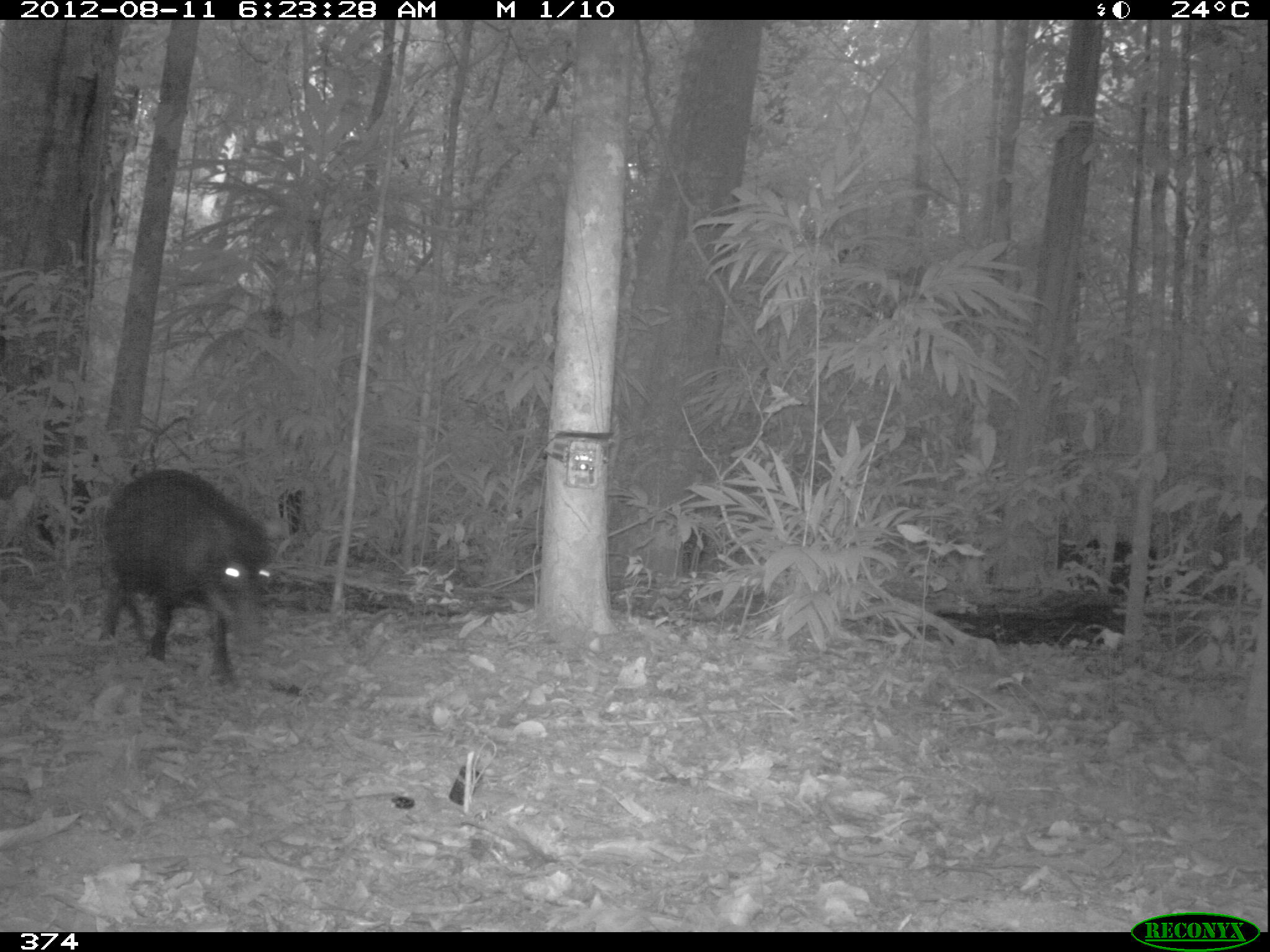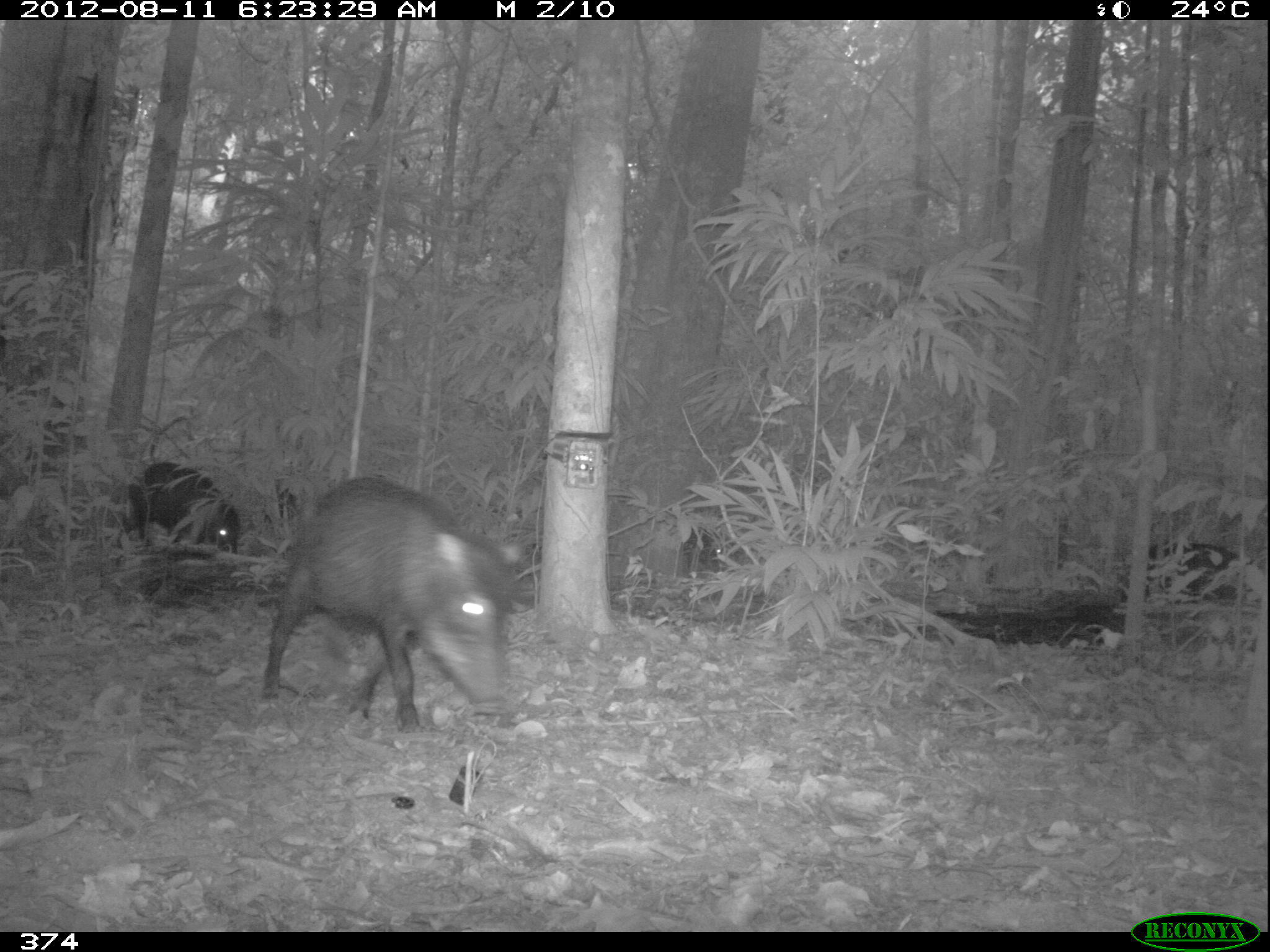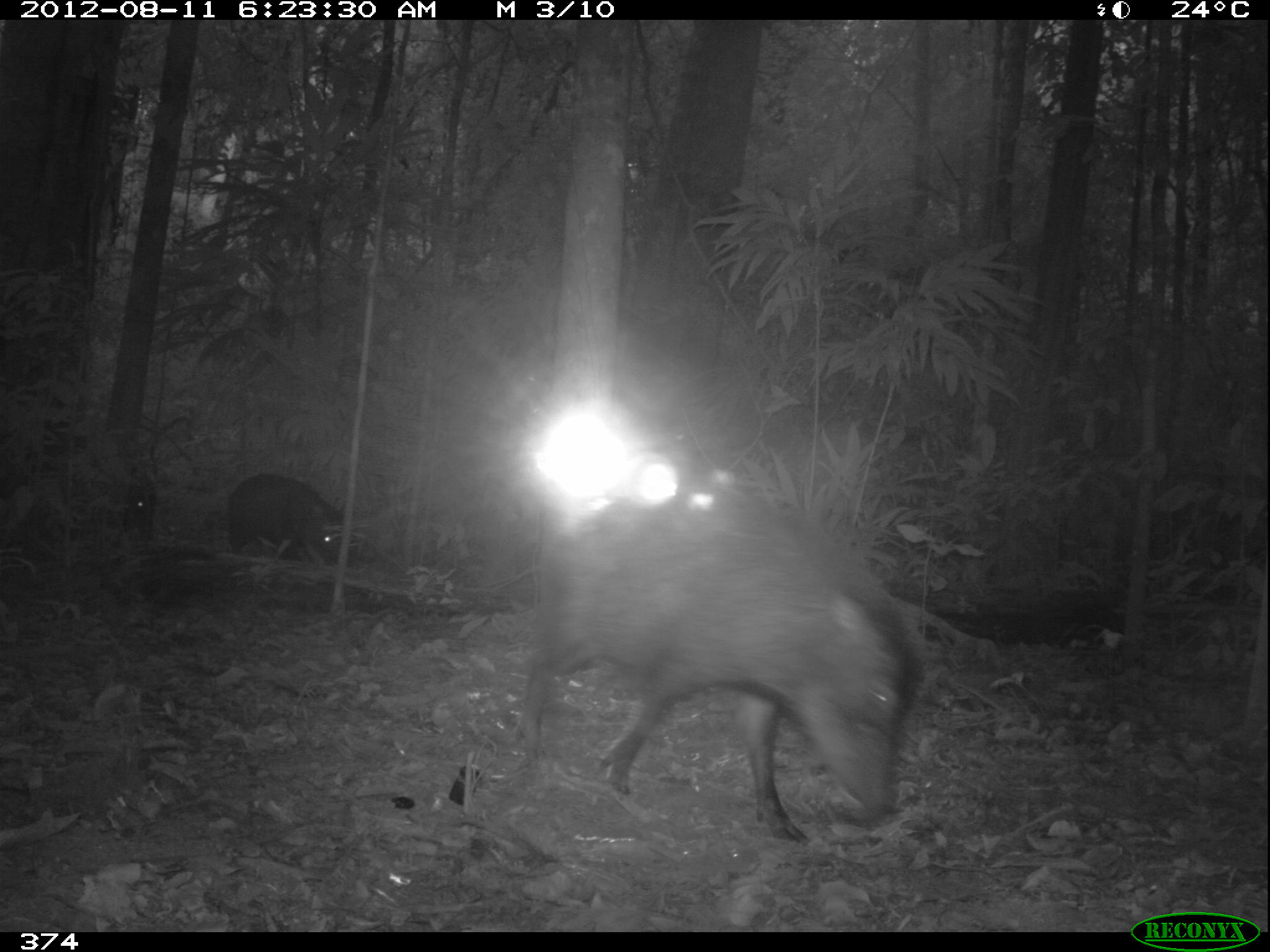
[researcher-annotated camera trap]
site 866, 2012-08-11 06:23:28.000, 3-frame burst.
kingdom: Animalia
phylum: Chordata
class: Mammalia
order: Artiodactyla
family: Tayassuidae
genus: Tayassu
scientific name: Tayassu pecari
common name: white-lipped peccary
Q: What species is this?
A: Tayassu pecari (white-lipped peccary).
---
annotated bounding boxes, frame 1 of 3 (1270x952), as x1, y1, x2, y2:
tayassu pecari: 100, 465, 274, 693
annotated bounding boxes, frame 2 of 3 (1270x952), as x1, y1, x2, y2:
tayassu pecari: 261, 472, 525, 731; 116, 460, 239, 557; 683, 523, 739, 572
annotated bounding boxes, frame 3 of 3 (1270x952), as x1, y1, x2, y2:
tayassu pecari: 515, 478, 916, 842; 224, 472, 347, 561; 123, 481, 156, 525